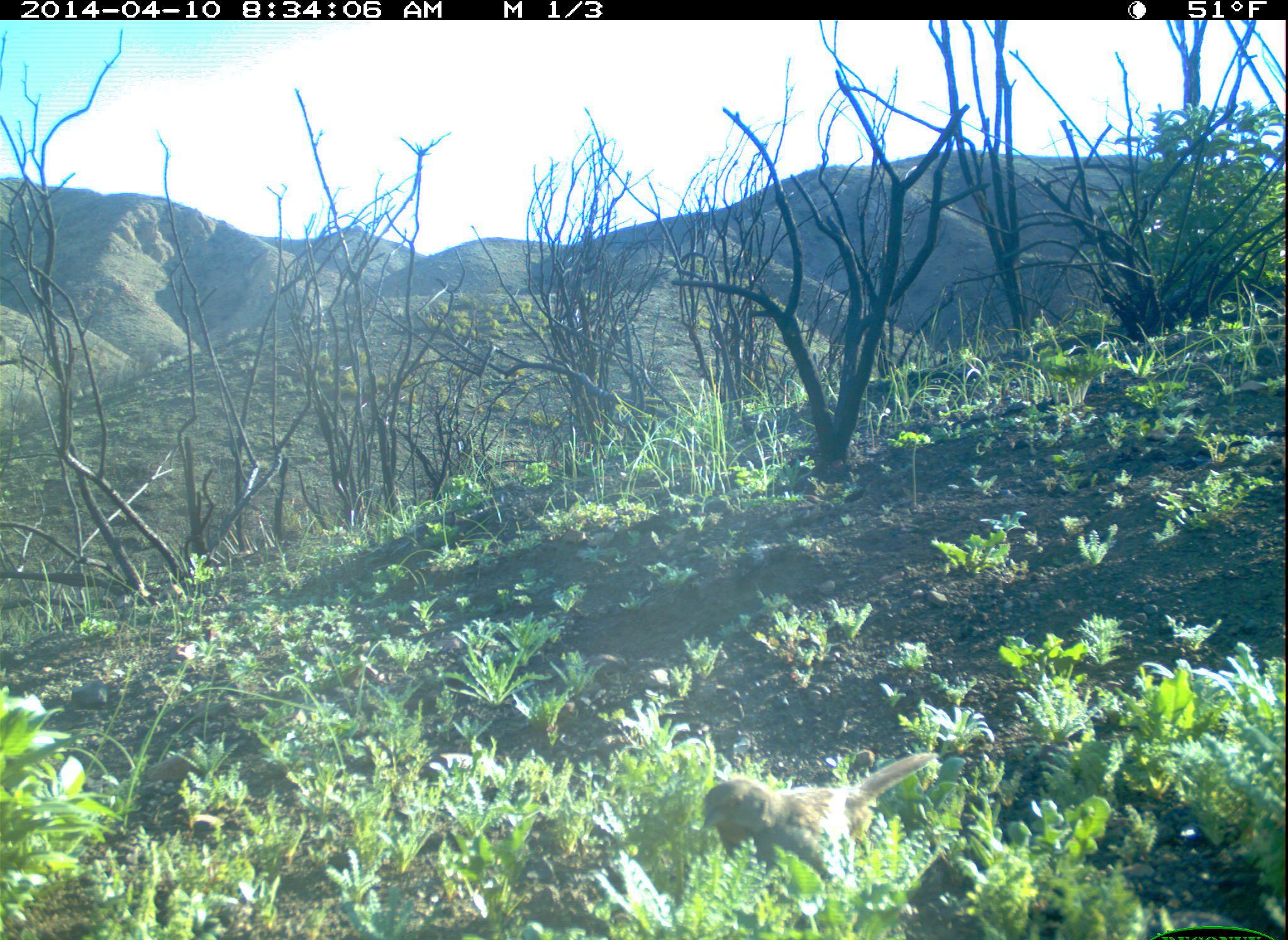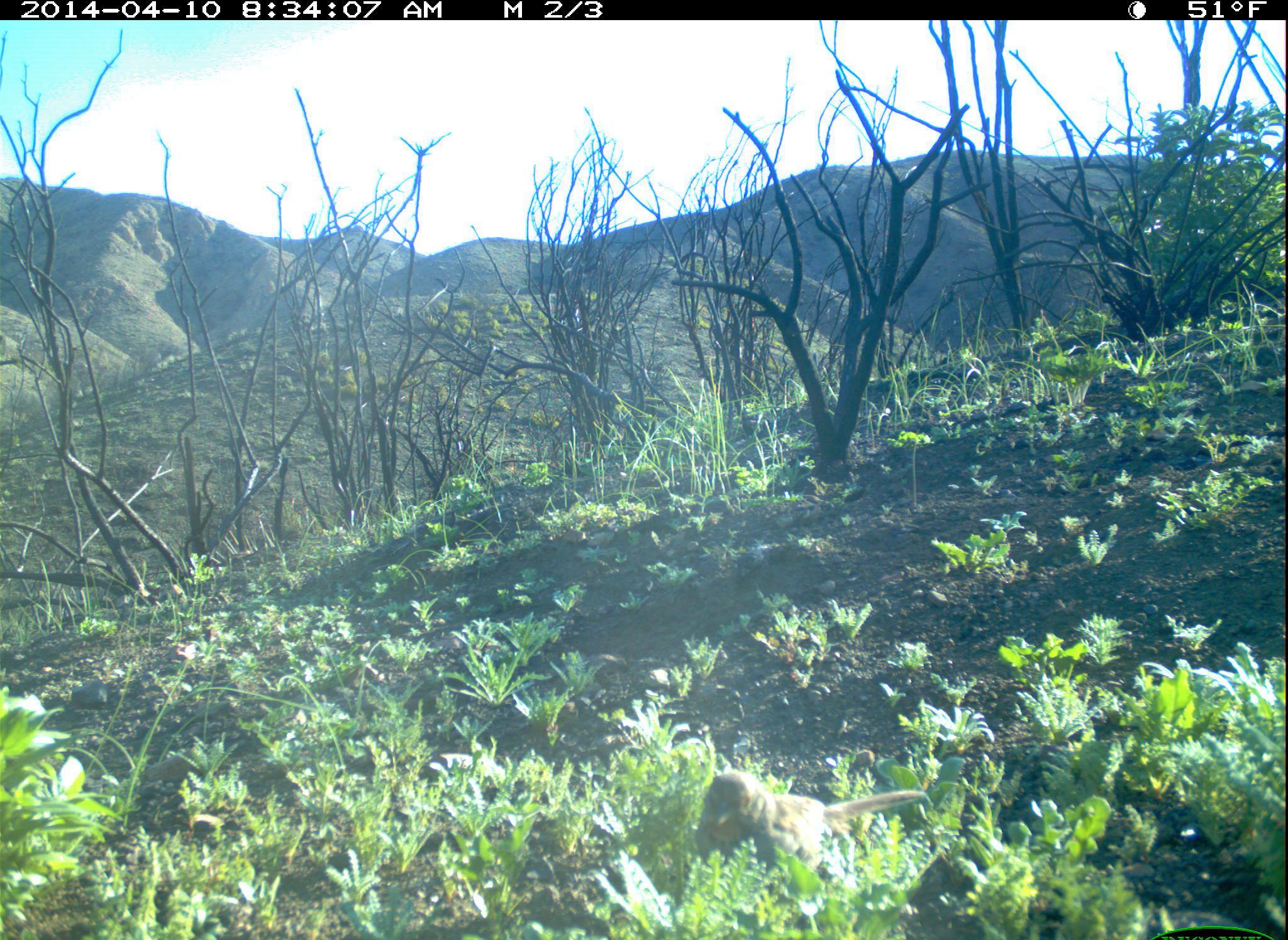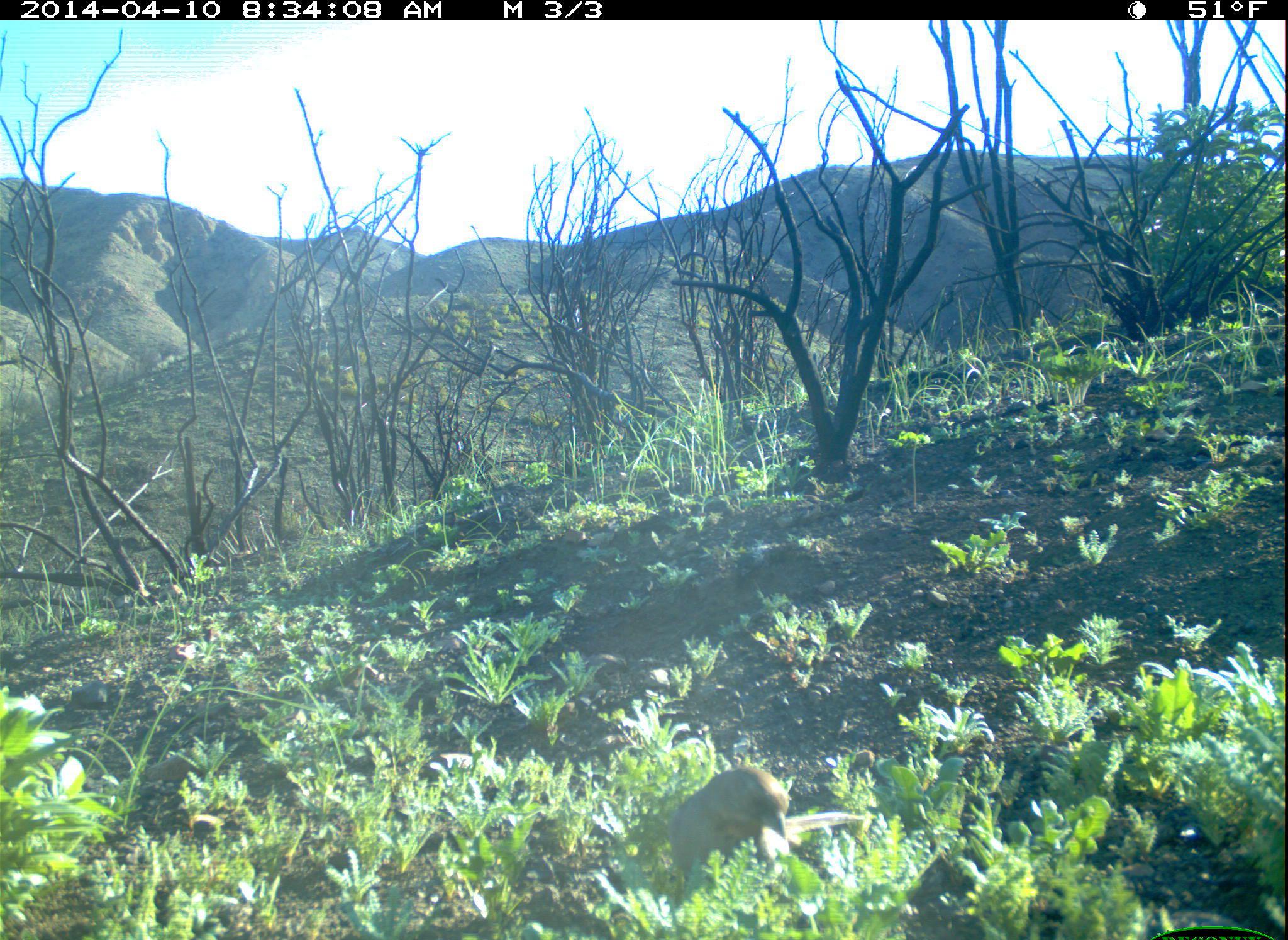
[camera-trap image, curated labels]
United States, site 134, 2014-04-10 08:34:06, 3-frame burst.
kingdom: Animalia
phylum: Chordata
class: Aves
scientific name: Aves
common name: bird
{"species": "bird (Aves)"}